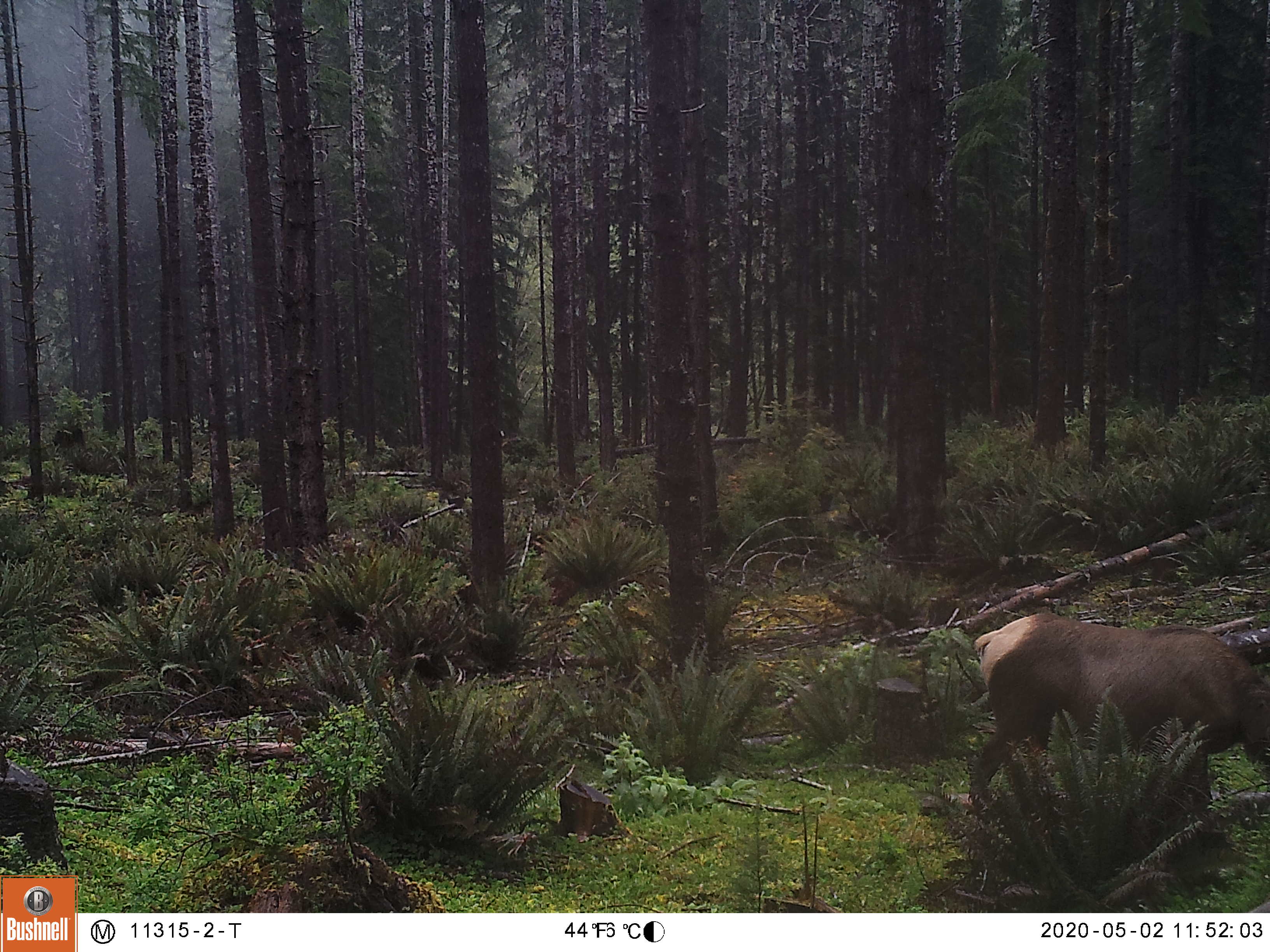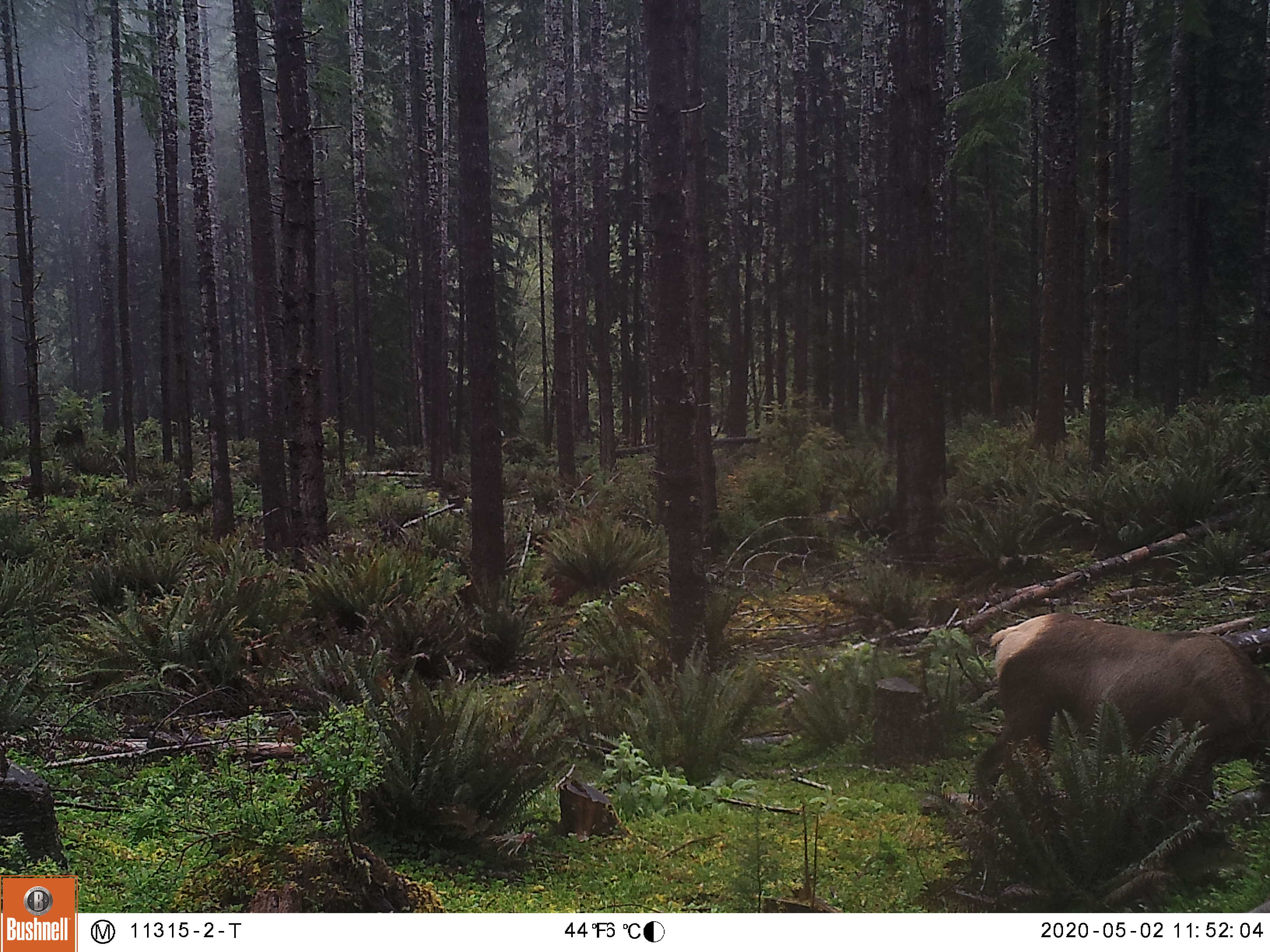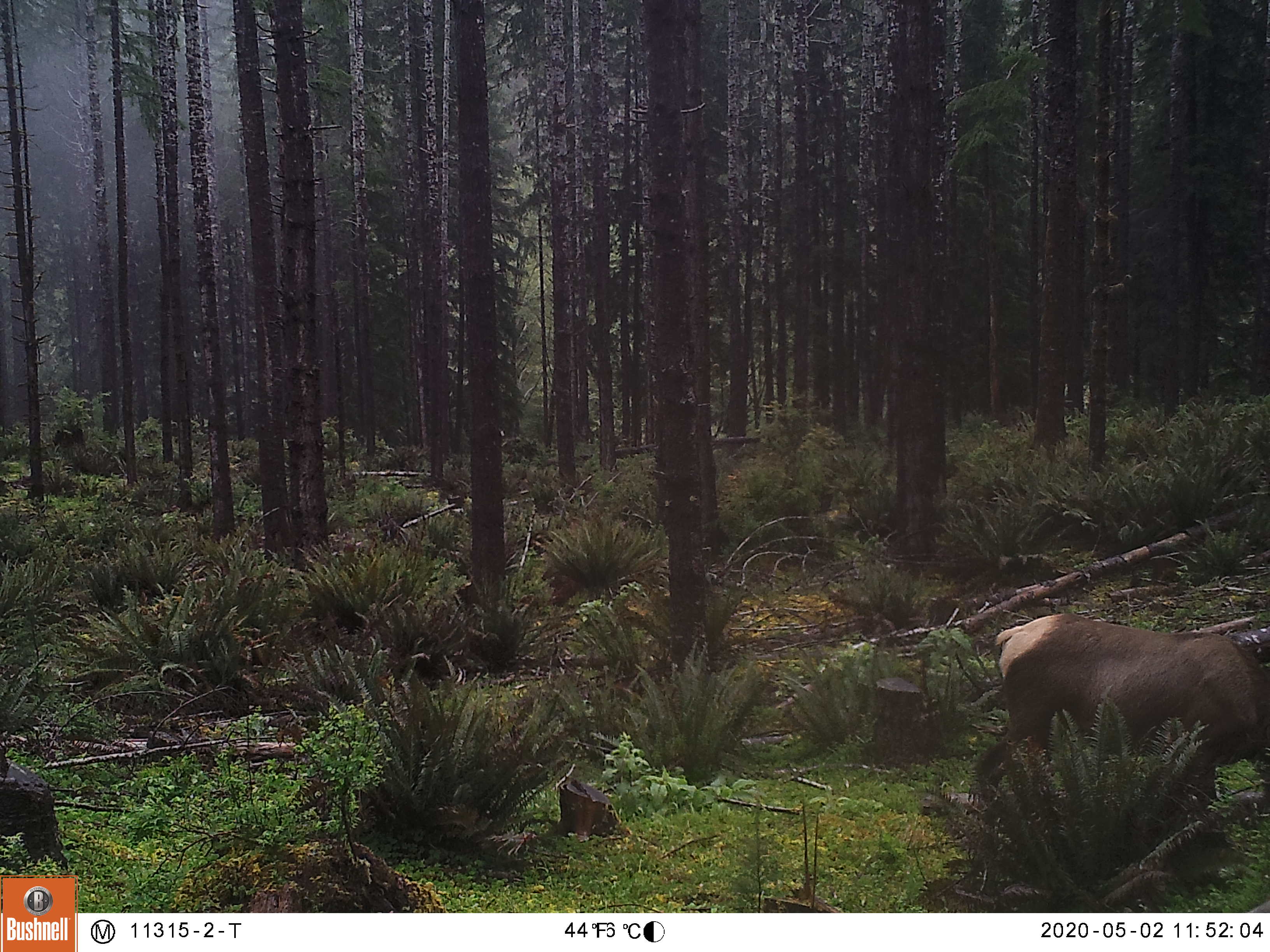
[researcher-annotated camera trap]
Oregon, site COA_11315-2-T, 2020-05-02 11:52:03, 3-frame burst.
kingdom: Animalia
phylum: Chordata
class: Mammalia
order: Artiodactyla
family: Cervidae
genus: Cervus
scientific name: Cervus canadensis roosevelti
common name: roosevelt elk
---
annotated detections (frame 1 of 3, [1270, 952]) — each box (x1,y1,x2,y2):
roosevelt elk: (953,598,1268,818)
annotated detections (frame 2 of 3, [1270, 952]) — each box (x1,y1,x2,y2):
roosevelt elk: (955,602,1266,816)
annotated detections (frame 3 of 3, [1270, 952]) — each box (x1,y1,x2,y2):
roosevelt elk: (953,607,1266,812)